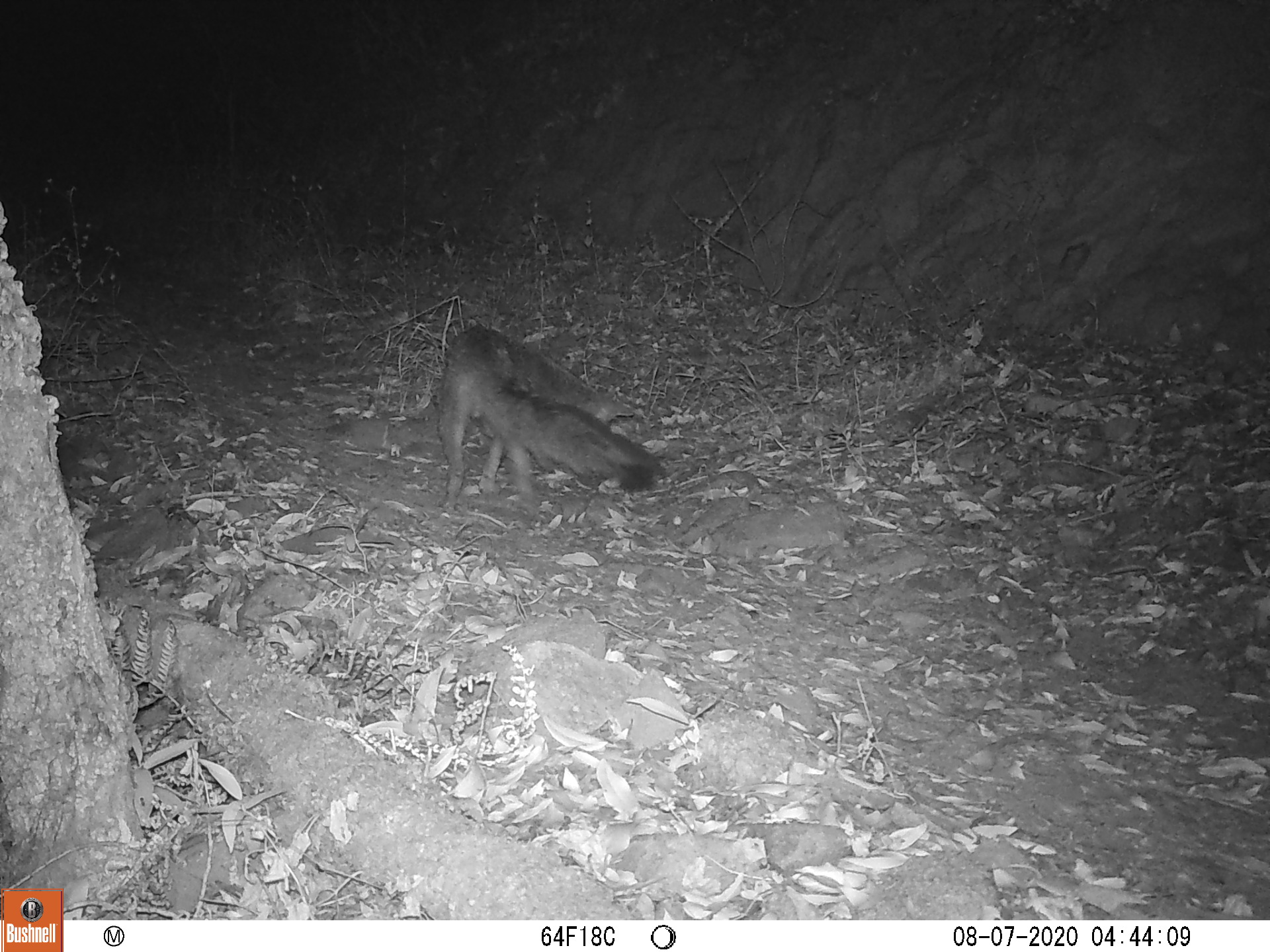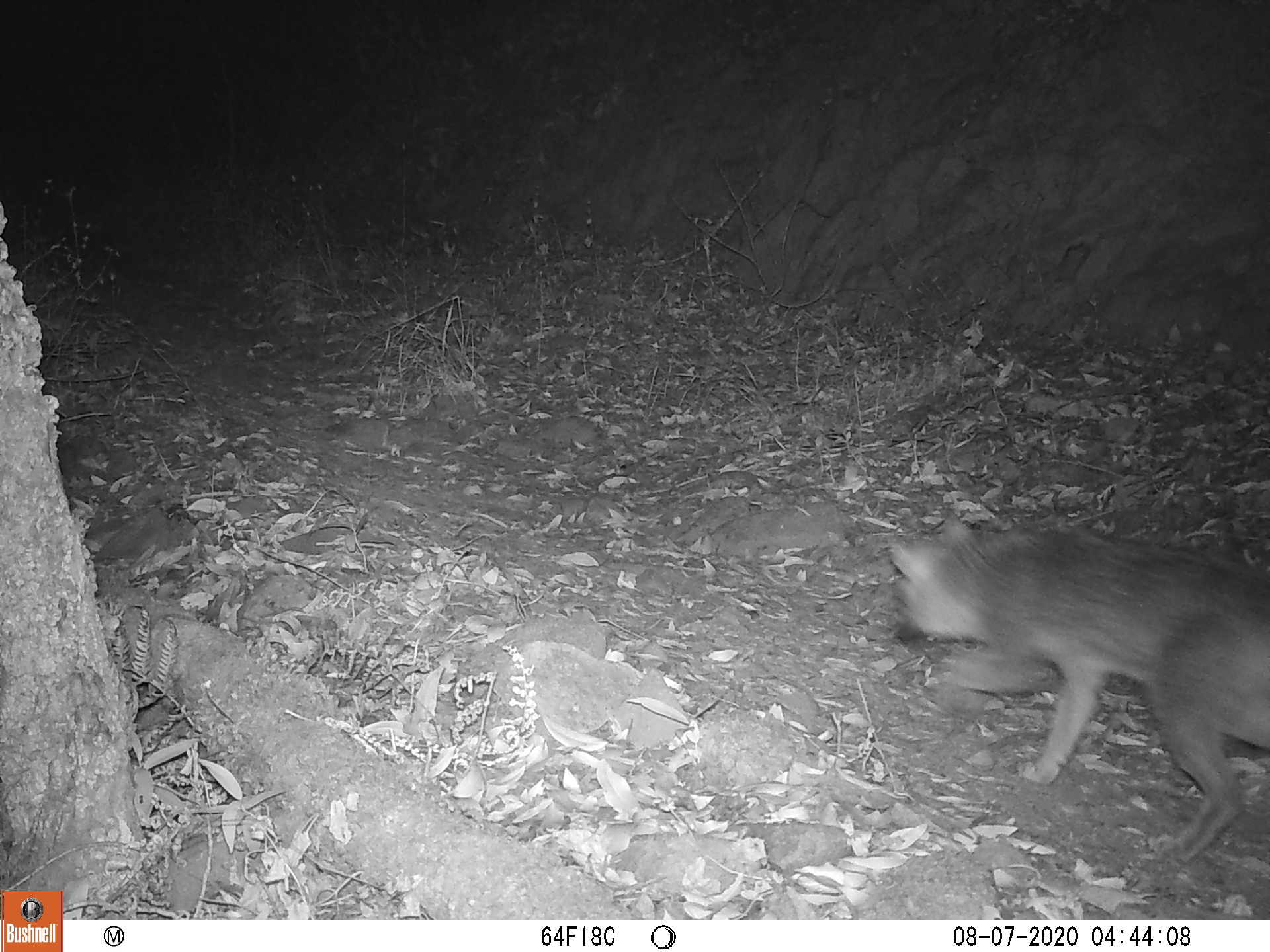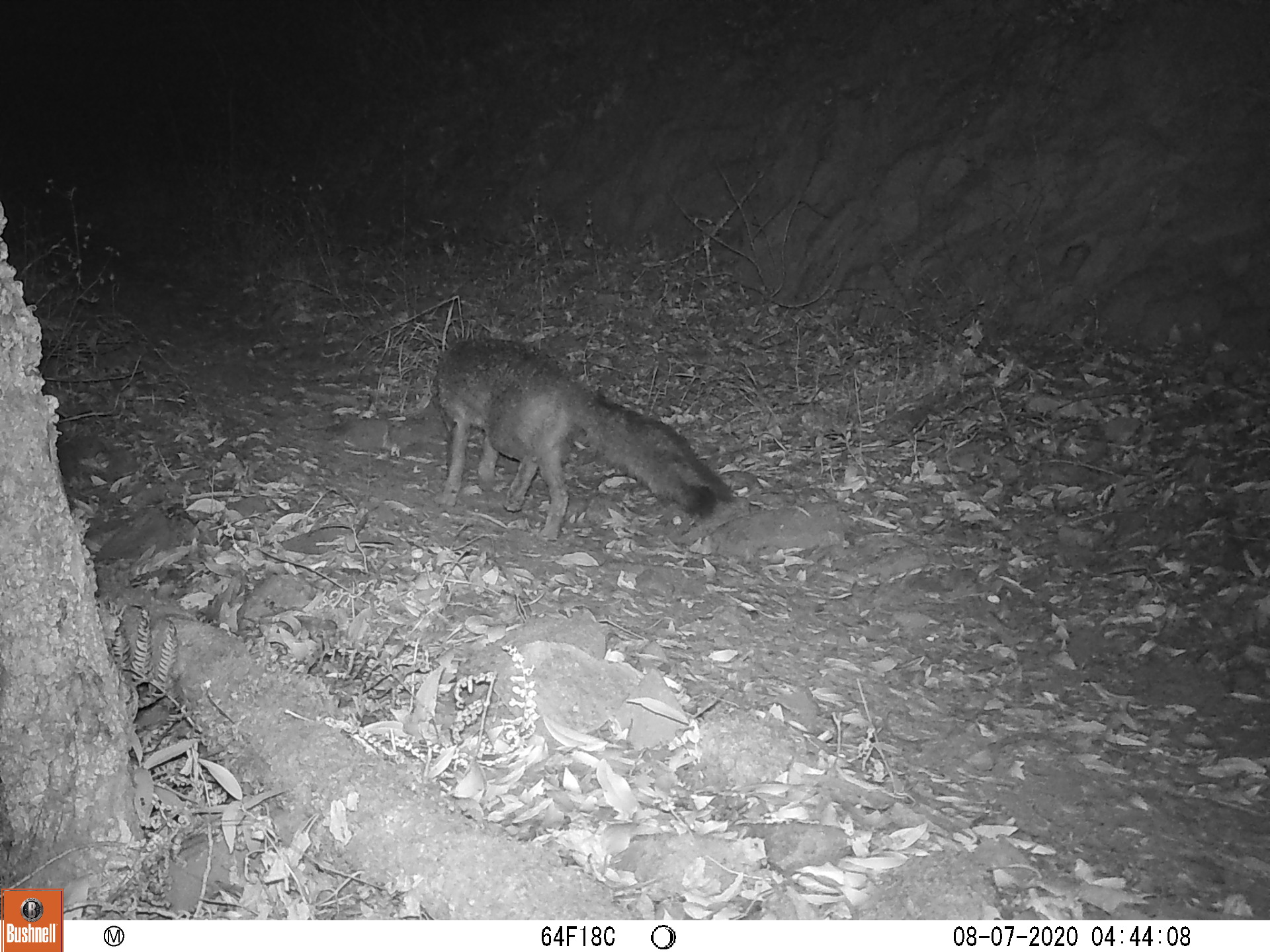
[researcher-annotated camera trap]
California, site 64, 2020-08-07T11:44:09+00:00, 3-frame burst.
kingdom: Animalia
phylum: Chordata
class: Mammalia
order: Carnivora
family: Canidae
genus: Urocyon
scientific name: Urocyon cinereoargenteus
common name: gray fox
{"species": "gray fox (Urocyon cinereoargenteus)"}